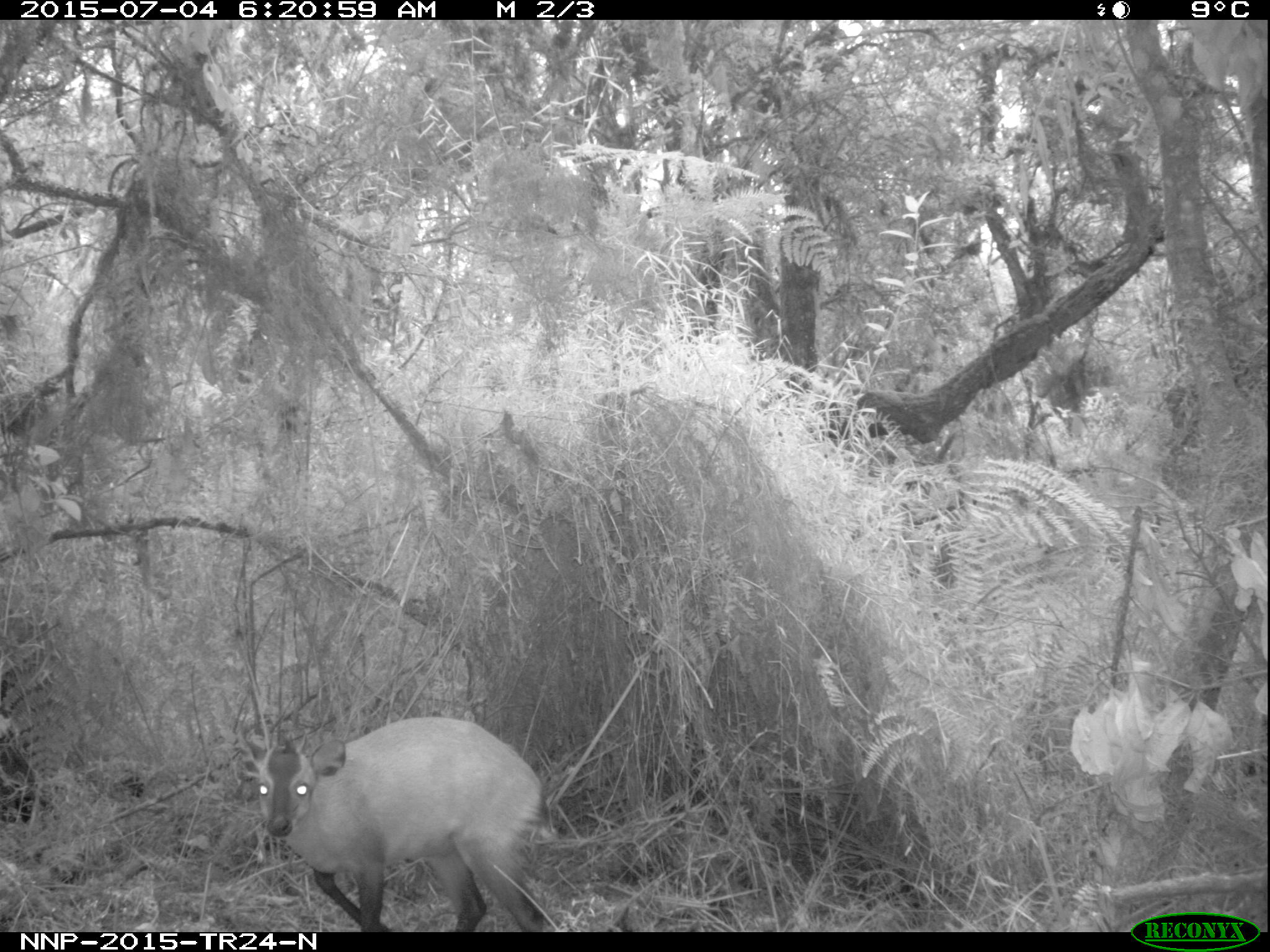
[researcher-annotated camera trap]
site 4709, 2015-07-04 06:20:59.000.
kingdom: Animalia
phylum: Chordata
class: Mammalia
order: Artiodactyla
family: Bovidae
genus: Cephalophus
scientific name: Cephalophus nigrifrons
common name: black-fronted duiker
Cephalophus nigrifrons (black-fronted duiker), count 1.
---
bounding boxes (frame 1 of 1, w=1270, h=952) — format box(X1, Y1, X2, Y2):
cephalophus nigrifrons: box(234, 716, 547, 931)